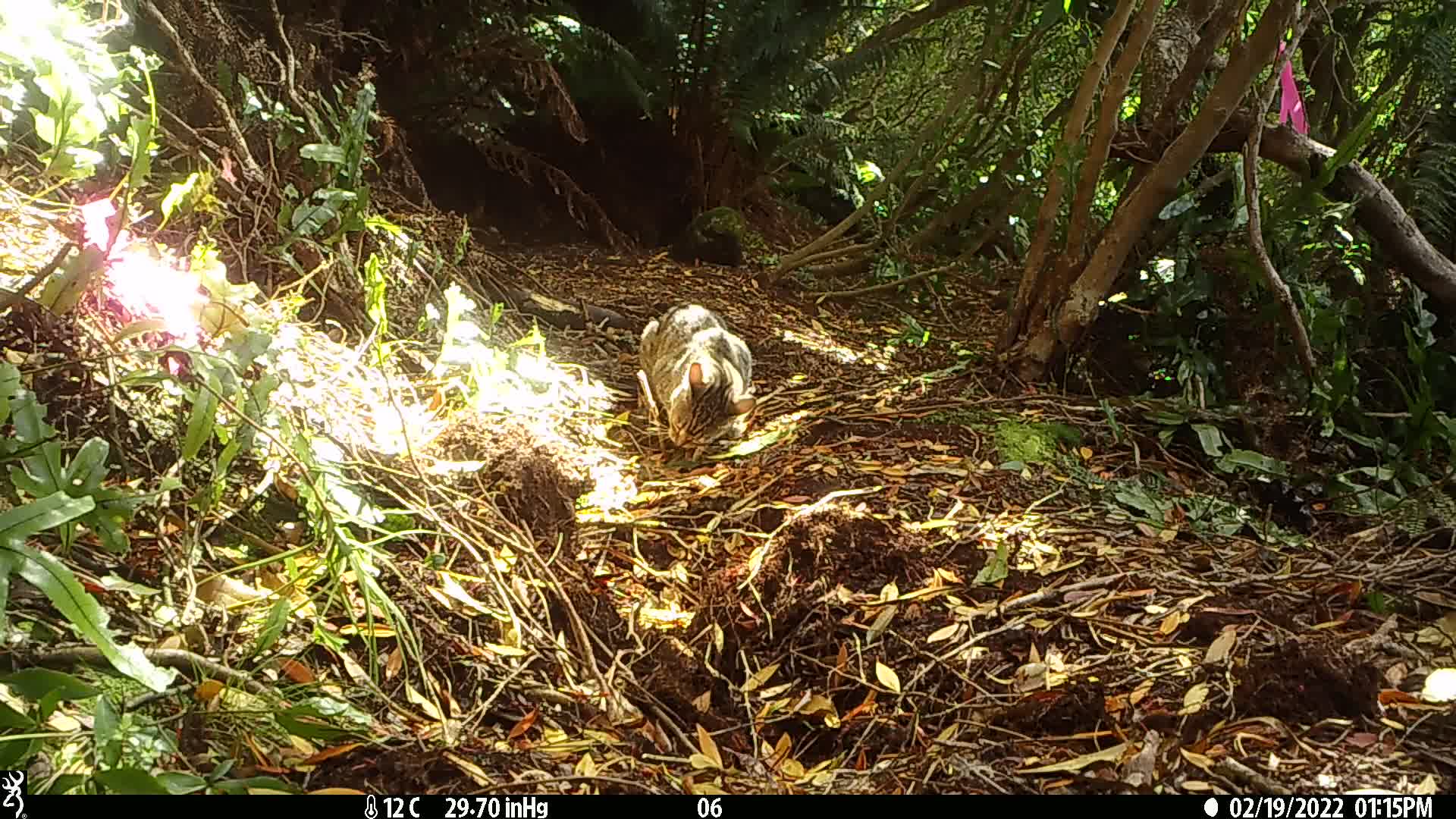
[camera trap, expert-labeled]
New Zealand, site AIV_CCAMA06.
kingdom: Animalia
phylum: Chordata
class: Mammalia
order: Carnivora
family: Felidae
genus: Felis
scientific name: Felis catus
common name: domestic cat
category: cat